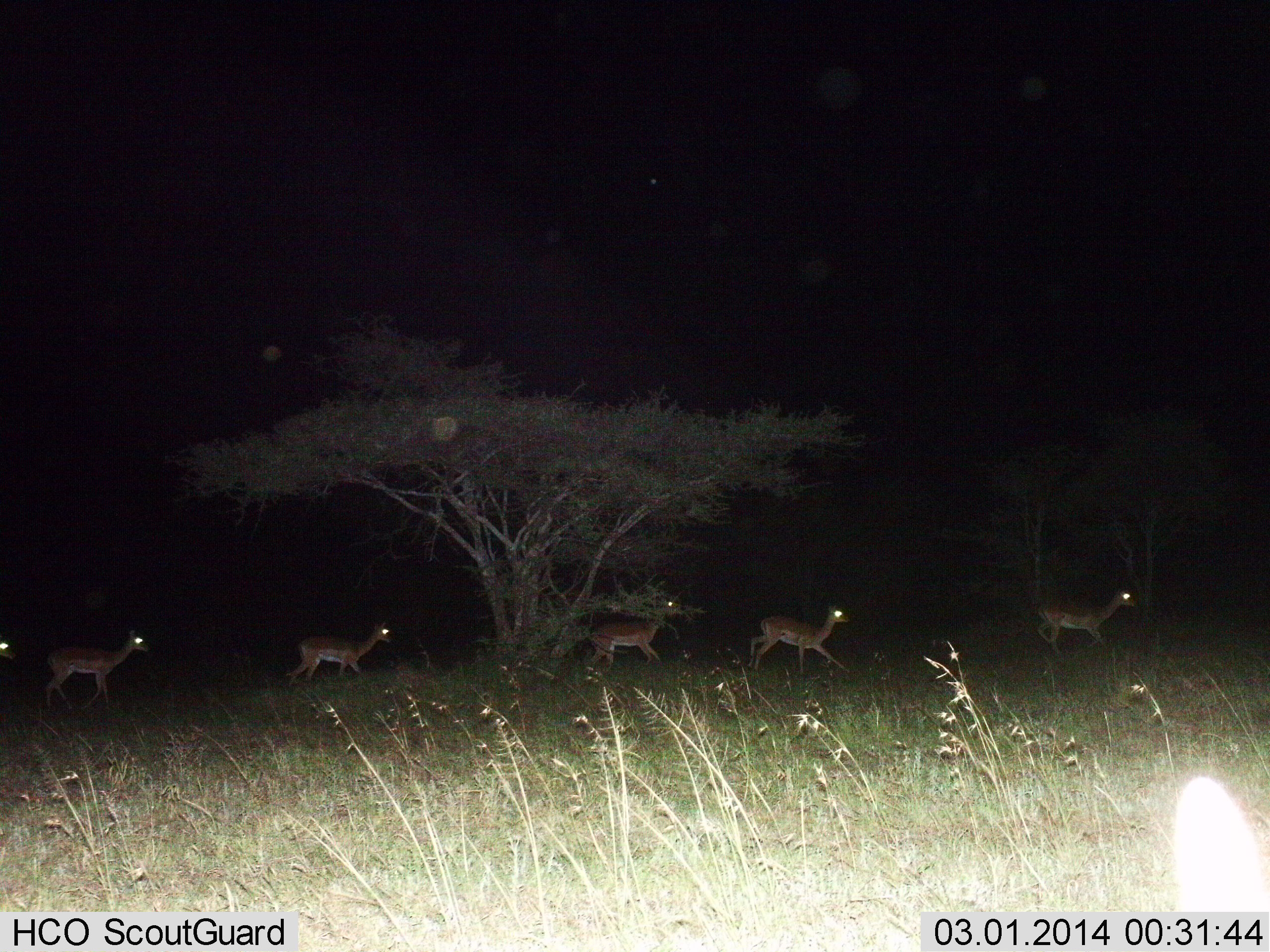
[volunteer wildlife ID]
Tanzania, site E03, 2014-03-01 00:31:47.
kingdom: Animalia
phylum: Chordata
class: Mammalia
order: Artiodactyla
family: Bovidae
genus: Aepyceros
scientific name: Aepyceros melampus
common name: impala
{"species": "impala (Aepyceros melampus)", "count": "6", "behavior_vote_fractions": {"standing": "7%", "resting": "0%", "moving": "100%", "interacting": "0%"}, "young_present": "0%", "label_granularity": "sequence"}